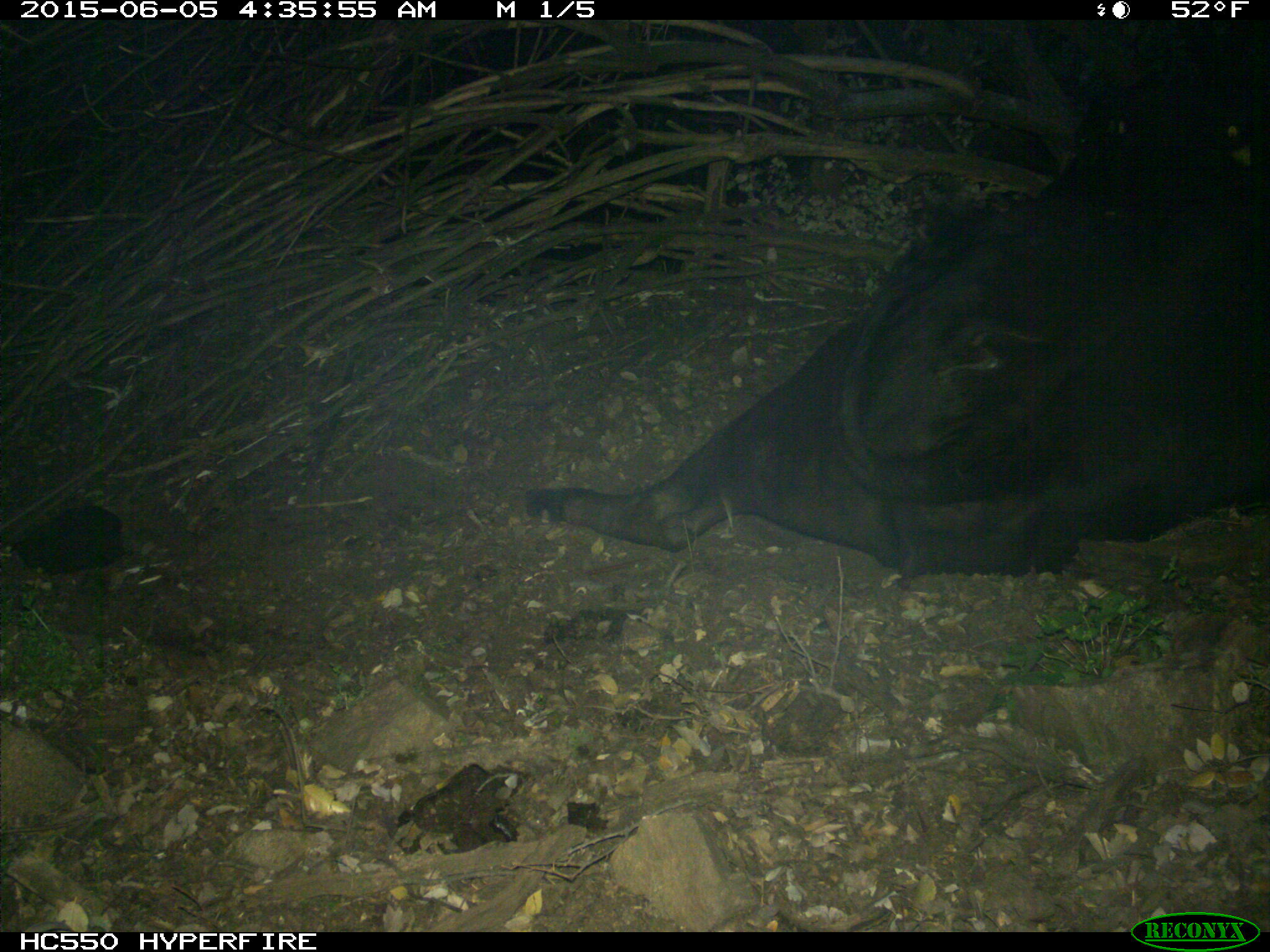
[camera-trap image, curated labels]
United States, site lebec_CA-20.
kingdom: Animalia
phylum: Chordata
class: Mammalia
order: Artiodactyla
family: Bovidae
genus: Bos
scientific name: Bos taurus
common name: domestic cow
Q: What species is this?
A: Bos taurus (domestic cow).